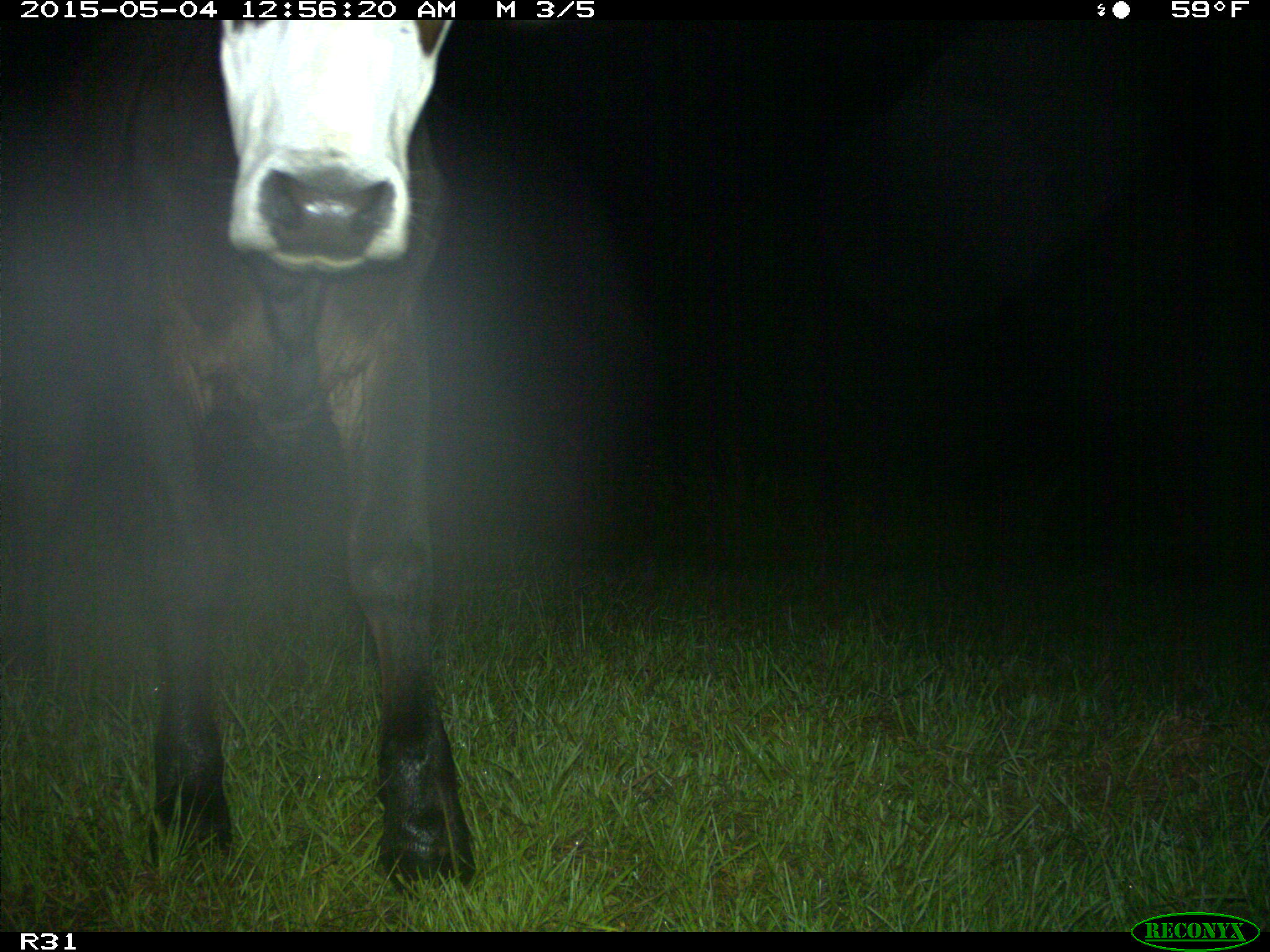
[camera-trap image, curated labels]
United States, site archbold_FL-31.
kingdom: Animalia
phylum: Chordata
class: Mammalia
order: Artiodactyla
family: Bovidae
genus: Bos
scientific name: Bos taurus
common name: domestic cow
Bos taurus (domestic cow).